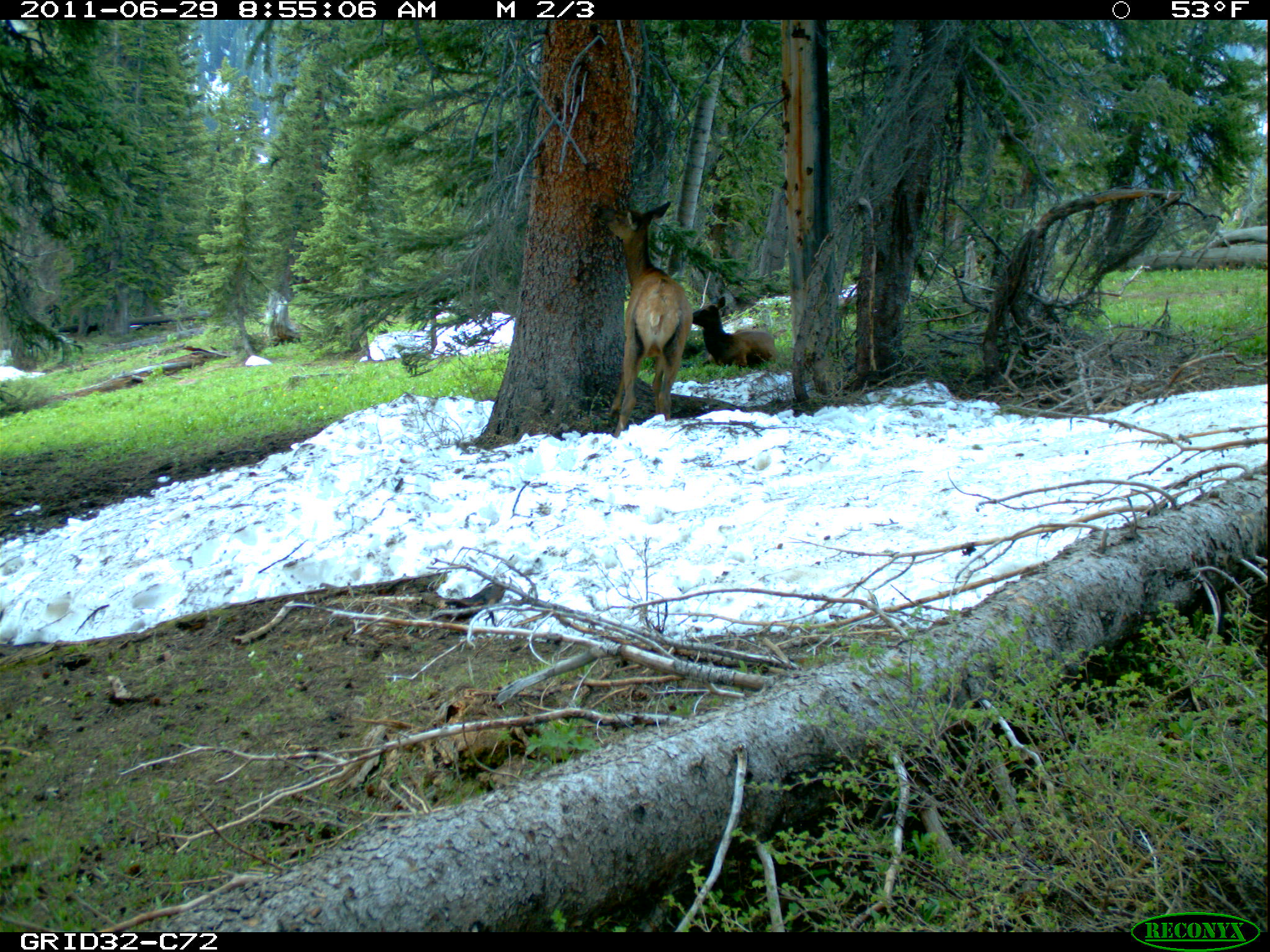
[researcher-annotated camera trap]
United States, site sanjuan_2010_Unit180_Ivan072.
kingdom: Animalia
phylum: Chordata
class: Mammalia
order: Artiodactyla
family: Cervidae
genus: Cervus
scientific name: Cervus elaphus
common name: red deer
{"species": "Cervus elaphus (red deer)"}